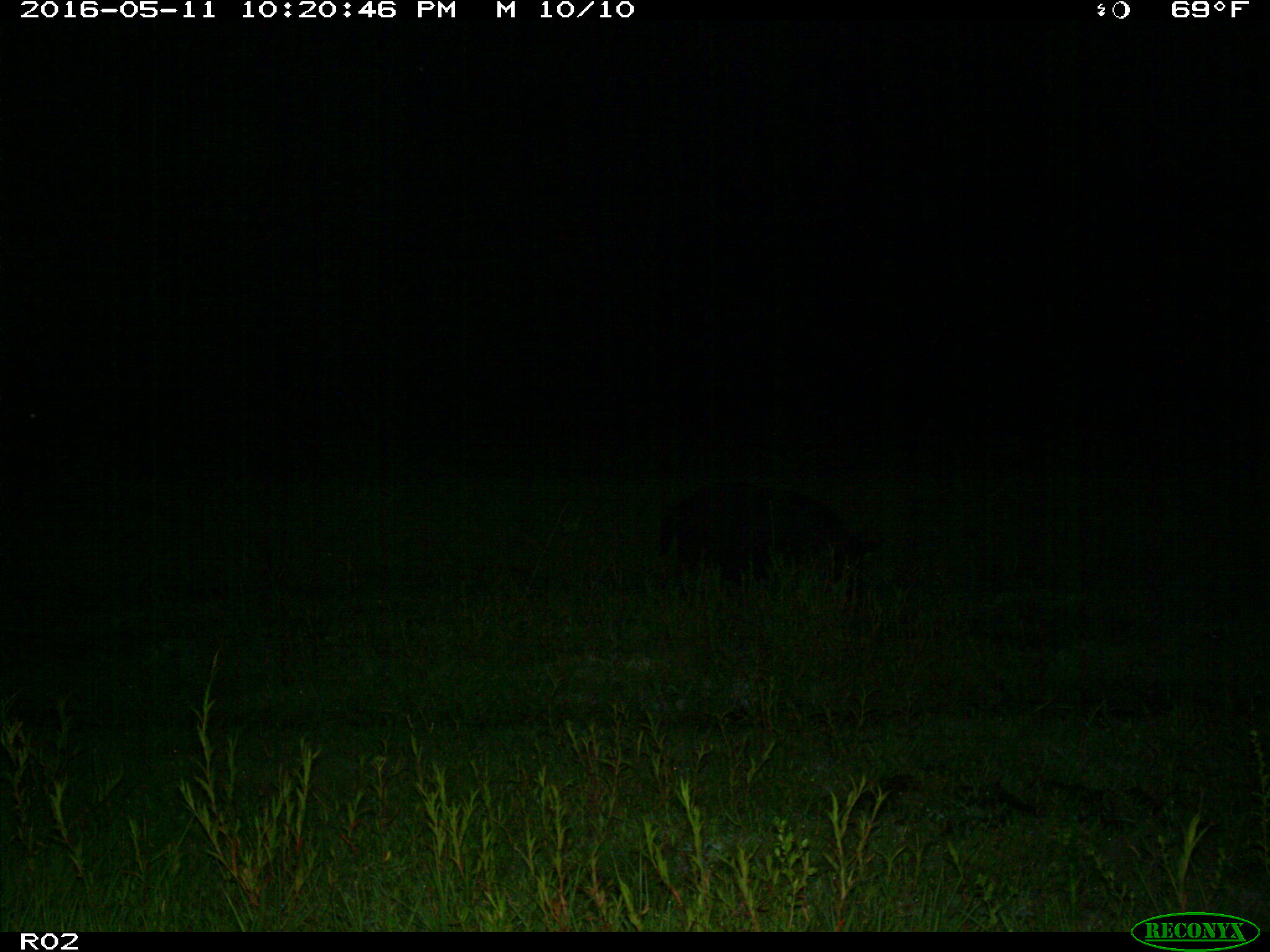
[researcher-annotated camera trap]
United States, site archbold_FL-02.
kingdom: Animalia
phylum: Chordata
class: Mammalia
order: Artiodactyla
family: Suidae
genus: Sus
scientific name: Sus scrofa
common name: wild boar